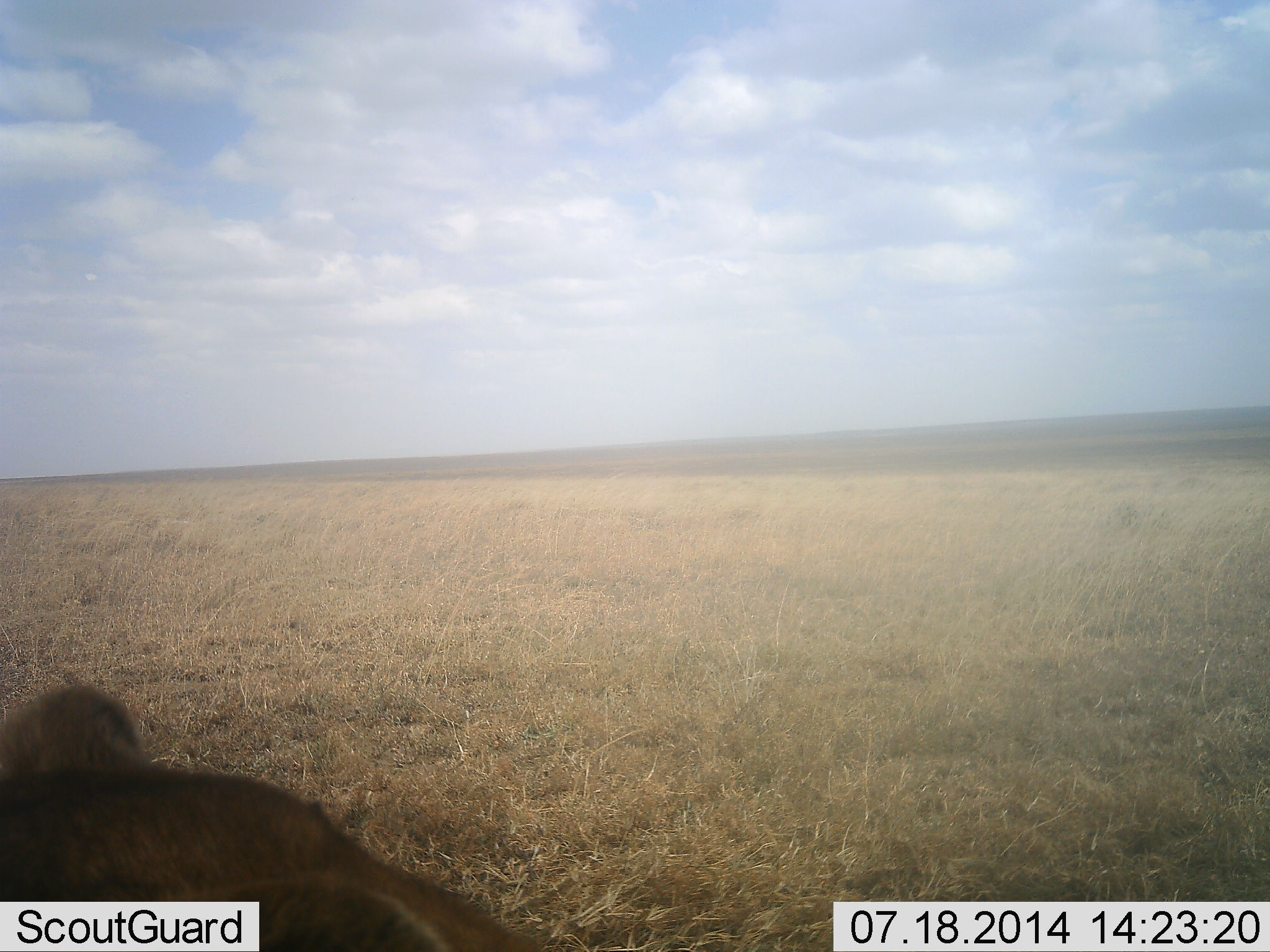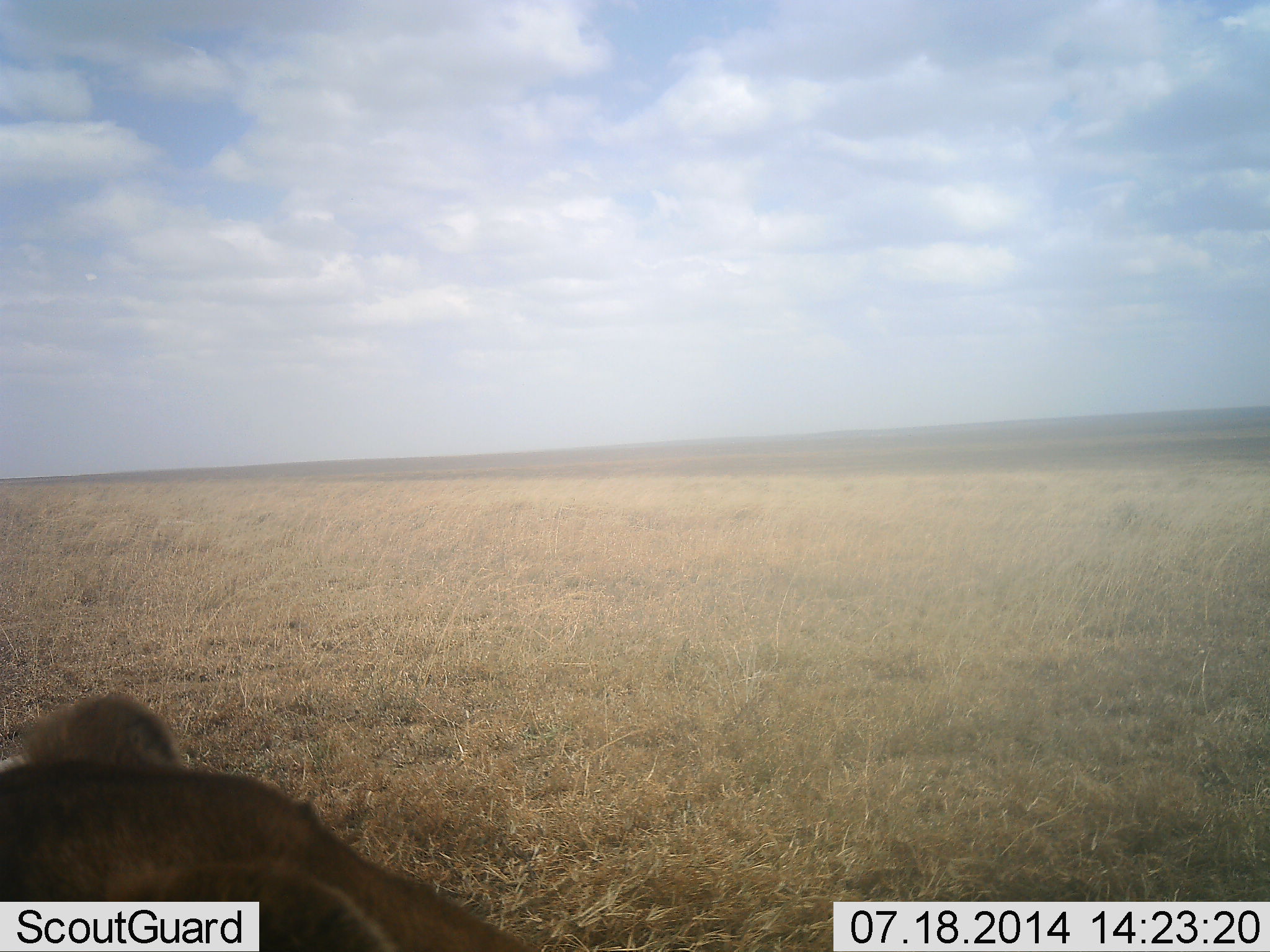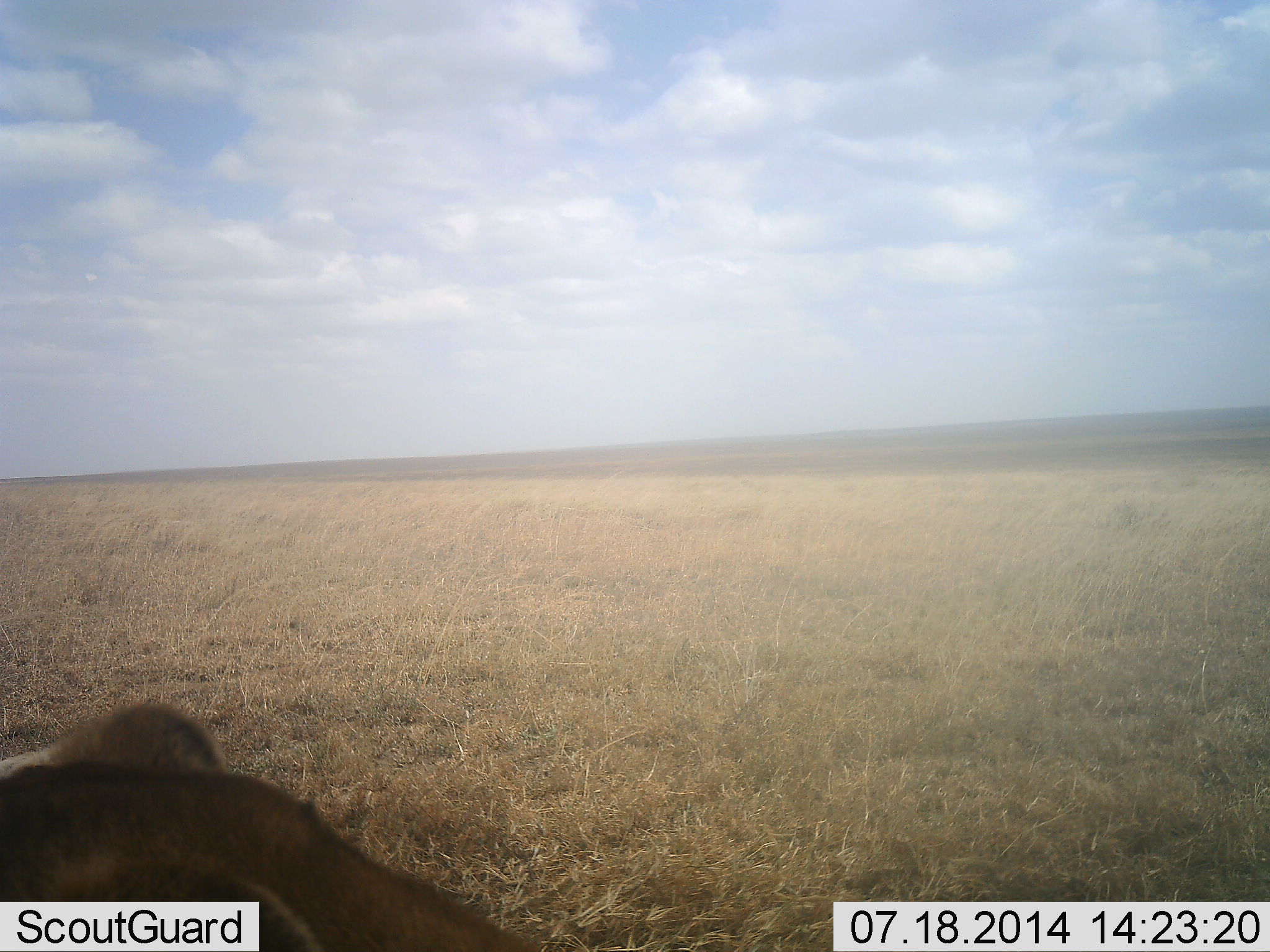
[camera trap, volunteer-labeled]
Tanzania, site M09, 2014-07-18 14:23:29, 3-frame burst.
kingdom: Animalia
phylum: Chordata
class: Mammalia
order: Carnivora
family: Felidae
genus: Panthera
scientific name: Panthera leo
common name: lion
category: lionfemale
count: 1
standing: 10%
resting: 90%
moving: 0%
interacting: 0%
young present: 0%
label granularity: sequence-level